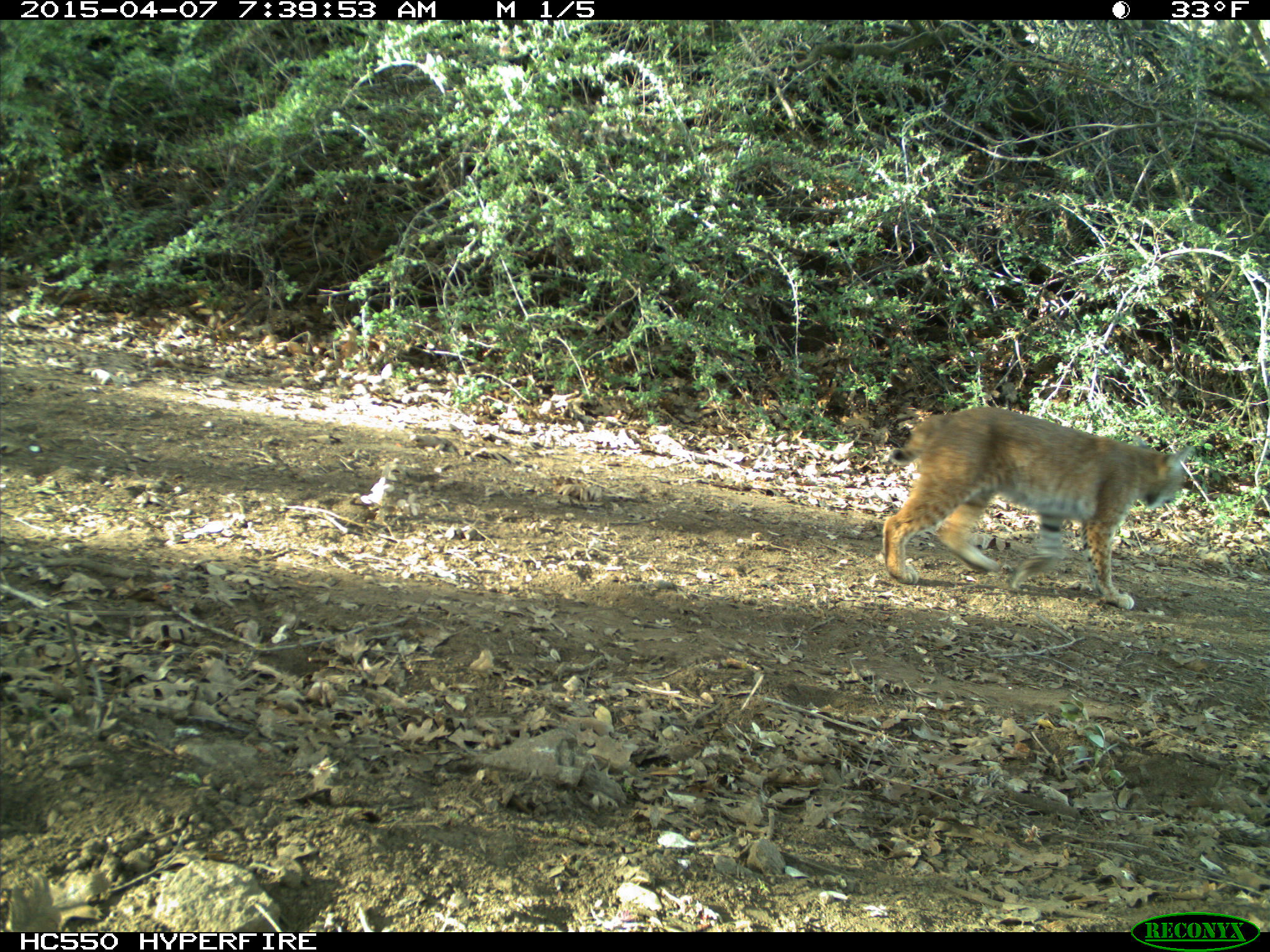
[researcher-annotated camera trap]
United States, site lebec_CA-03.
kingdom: Animalia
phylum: Chordata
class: Mammalia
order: Carnivora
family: Felidae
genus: Lynx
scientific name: Lynx rufus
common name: bobcat